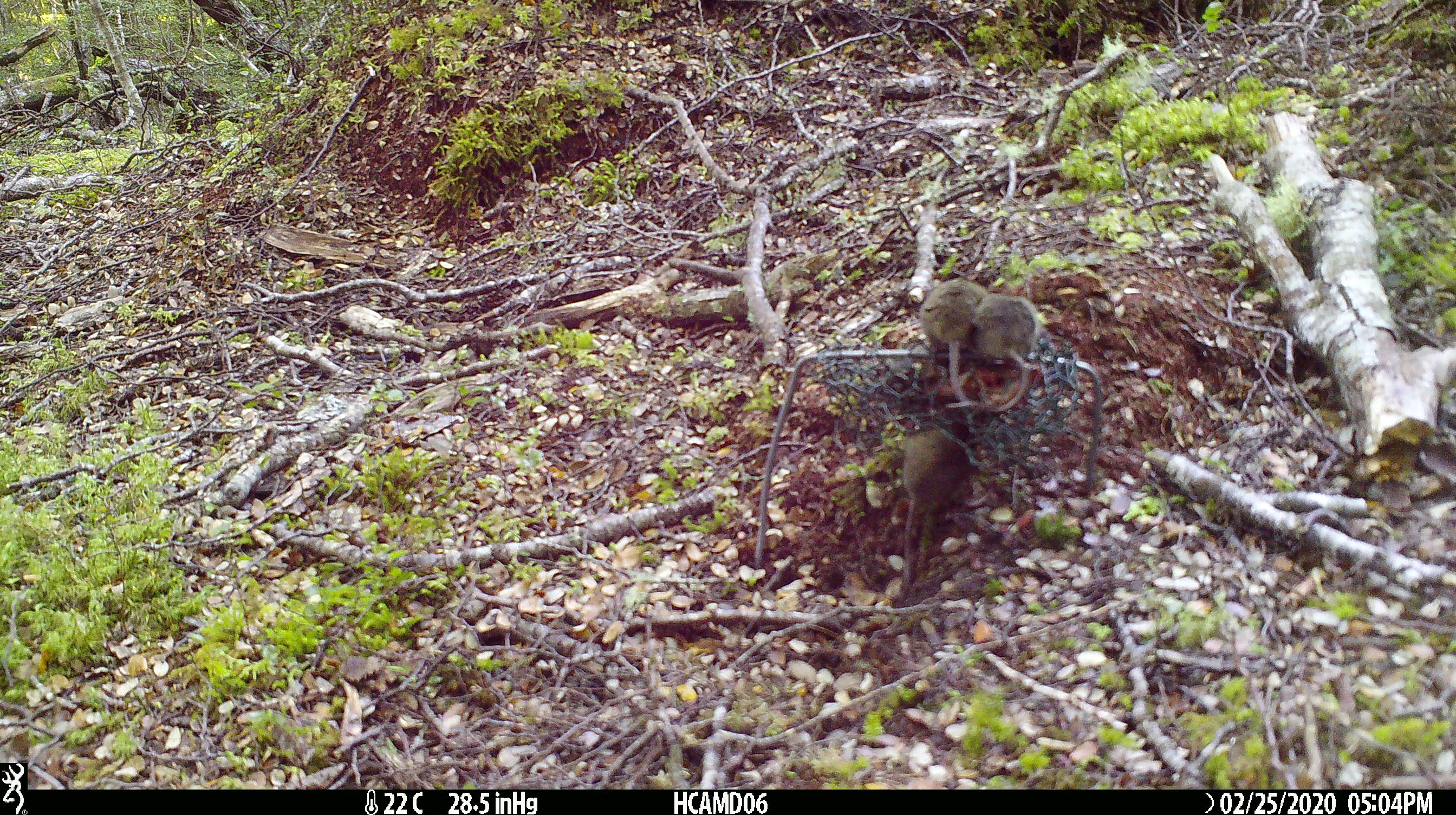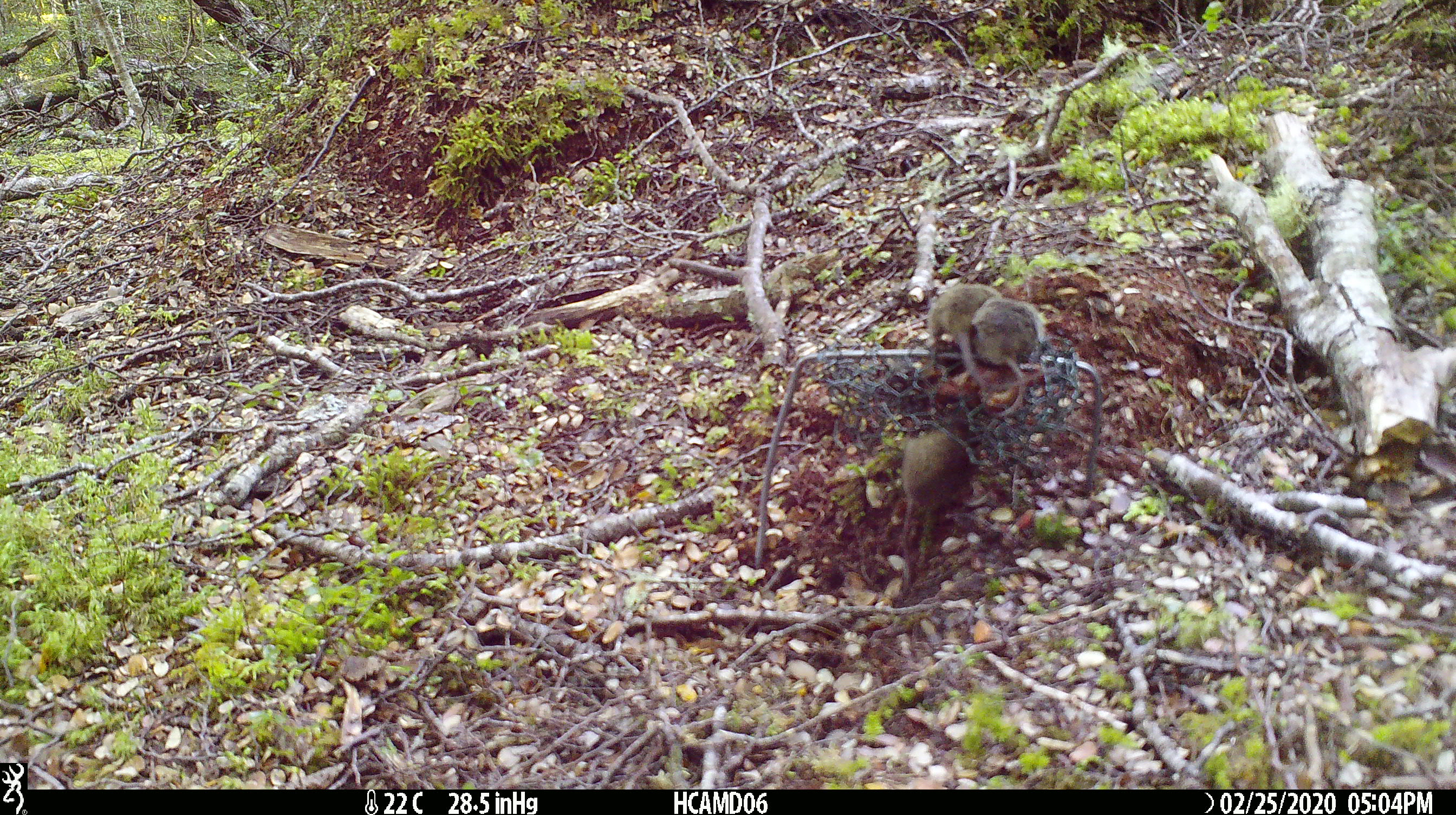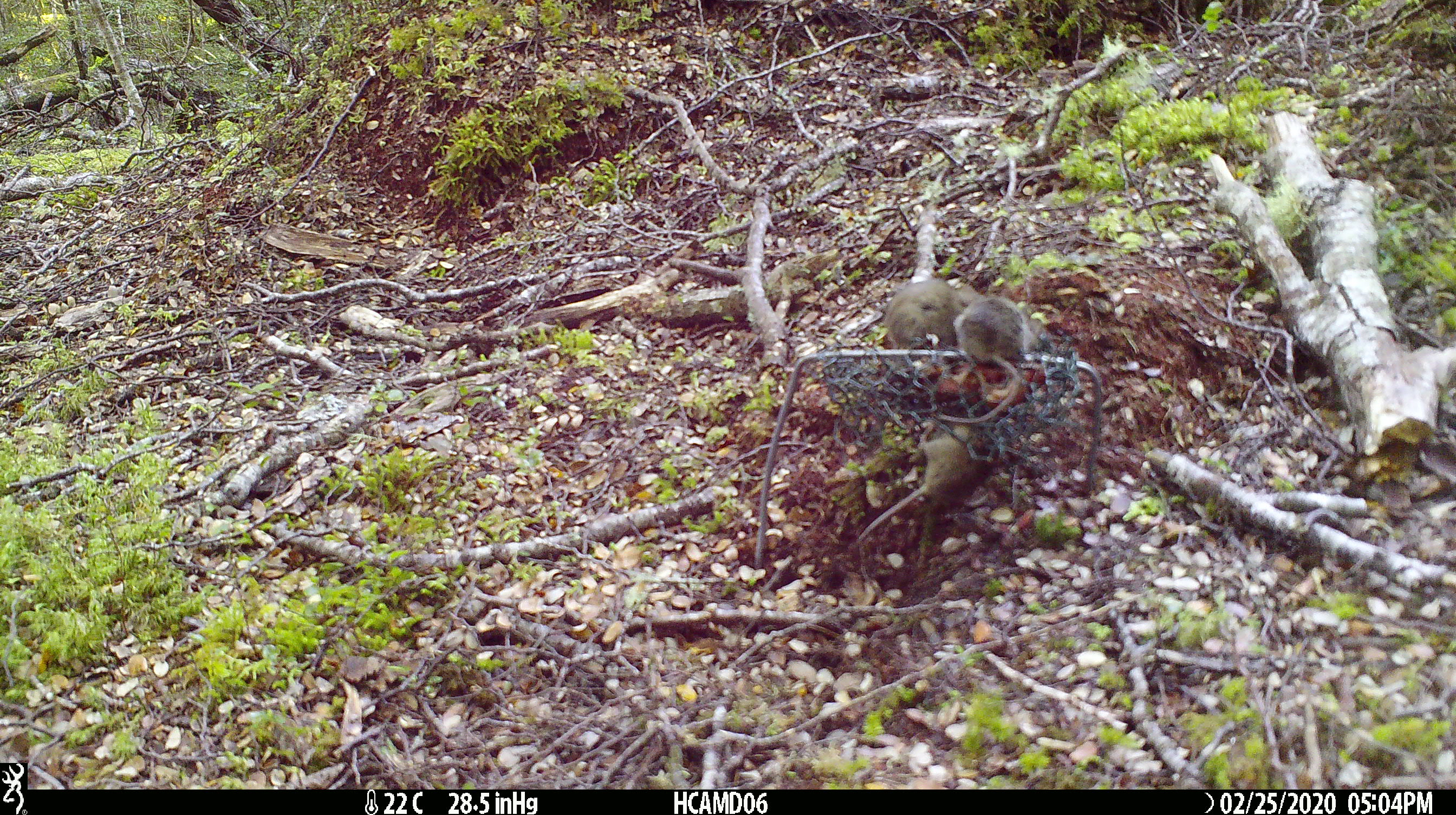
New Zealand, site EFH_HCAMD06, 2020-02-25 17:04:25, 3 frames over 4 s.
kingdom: Animalia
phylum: Chordata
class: Mammalia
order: Rodentia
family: Muridae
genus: Mus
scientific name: Mus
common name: mouse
Mouse (Mus).